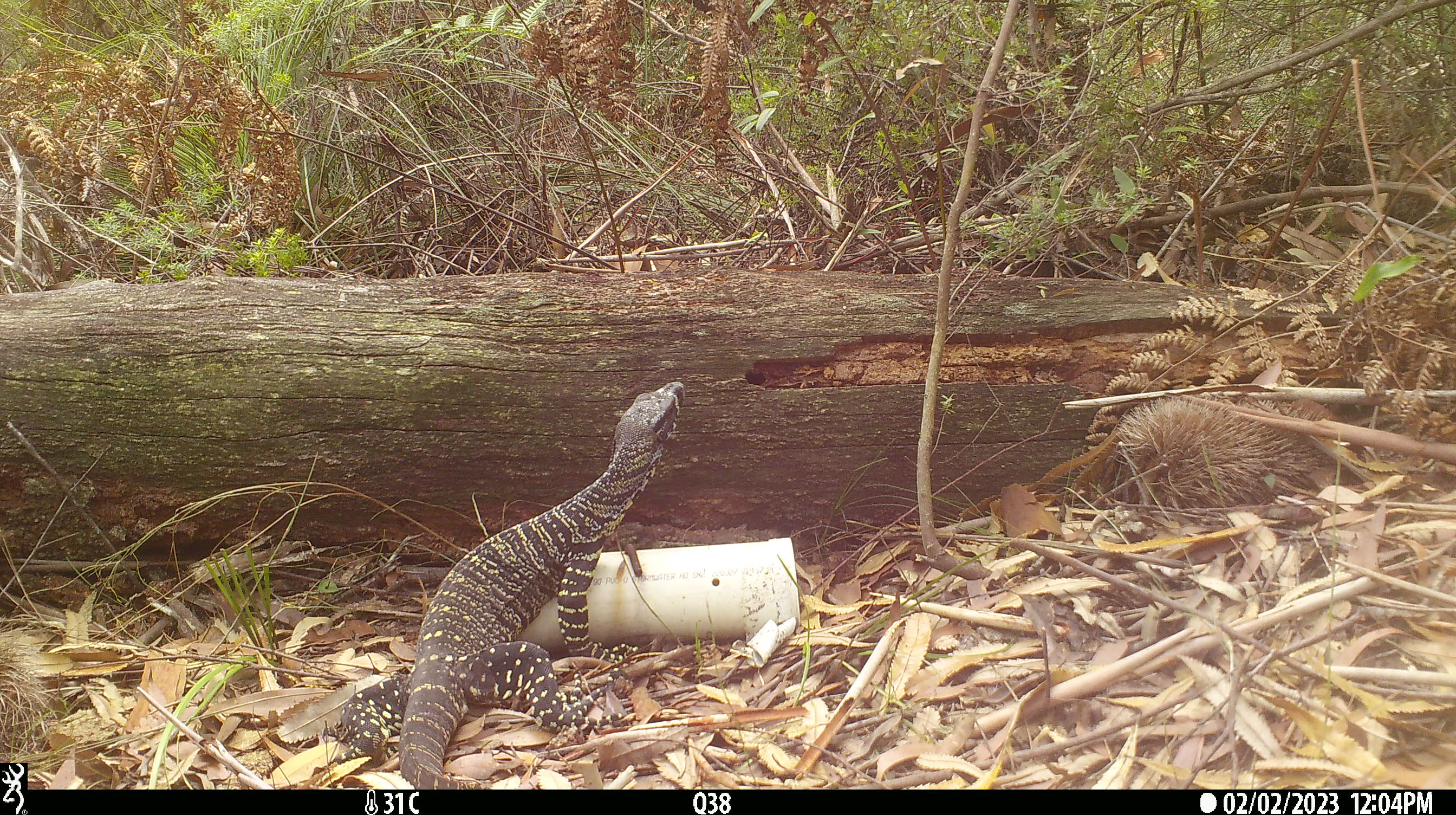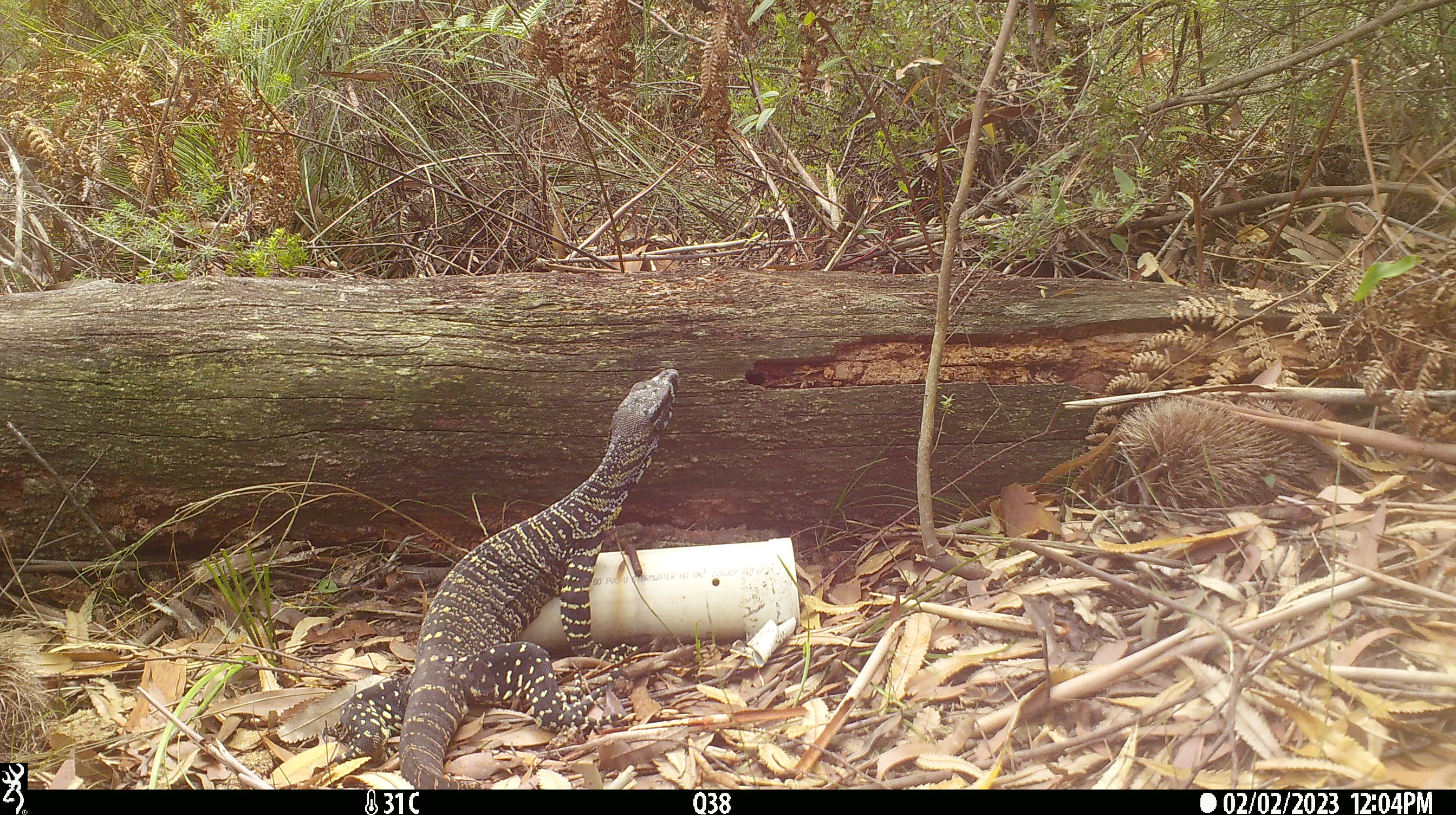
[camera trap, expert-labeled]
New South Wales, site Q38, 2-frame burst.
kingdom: Animalia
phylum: Chordata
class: Reptilia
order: Squamata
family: Varanidae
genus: Varanus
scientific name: Varanus varius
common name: lace monitor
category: goanna